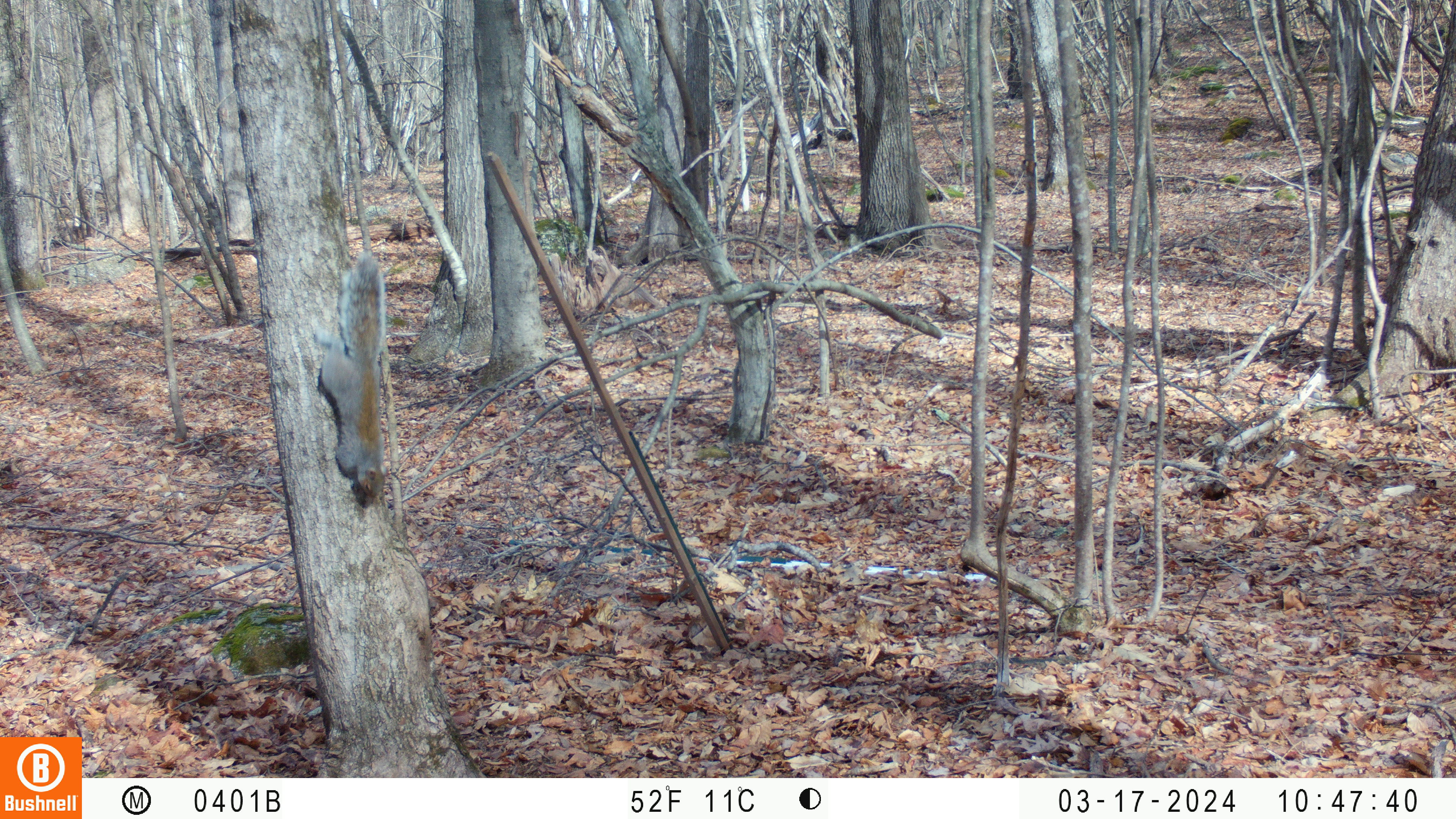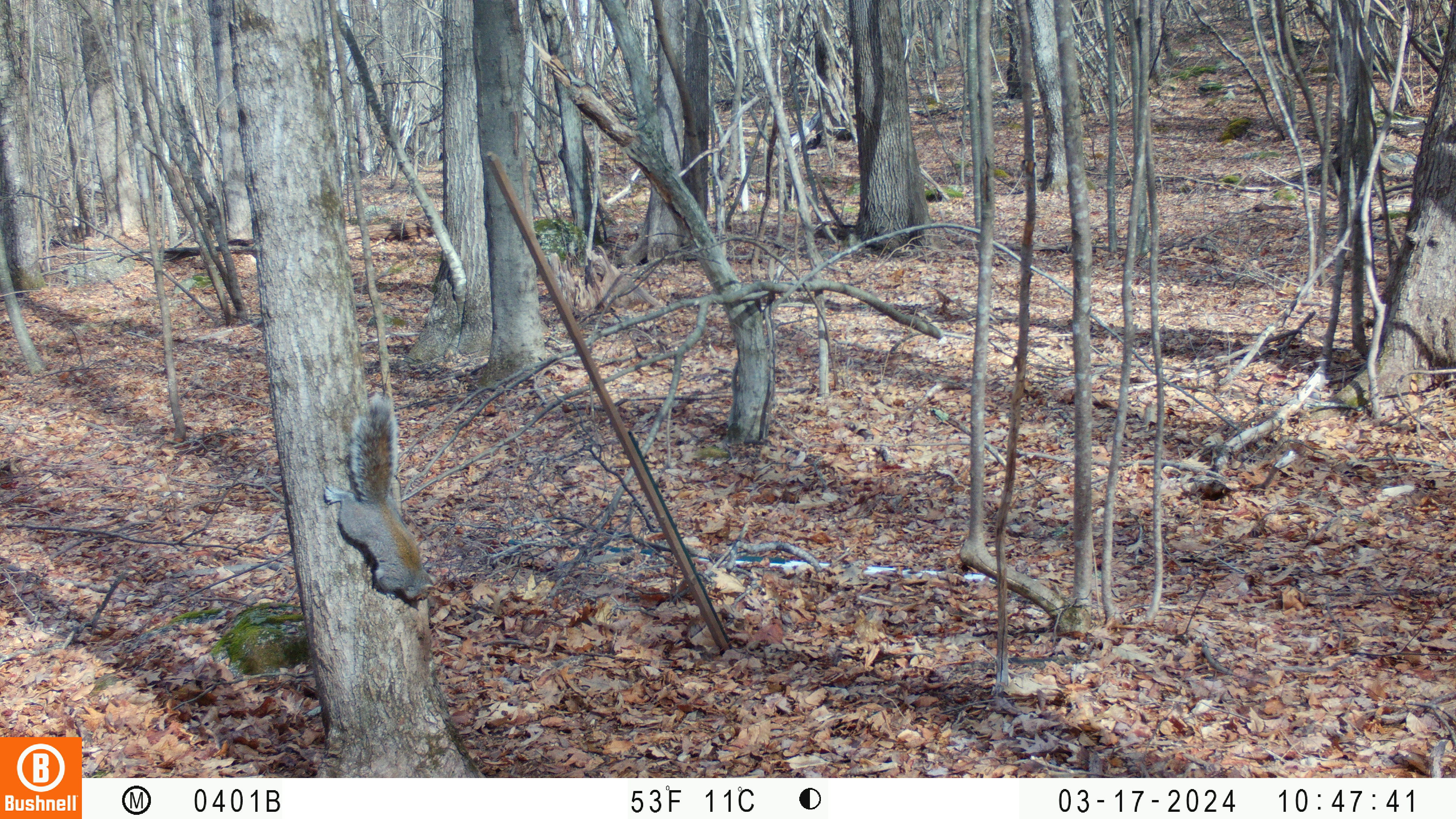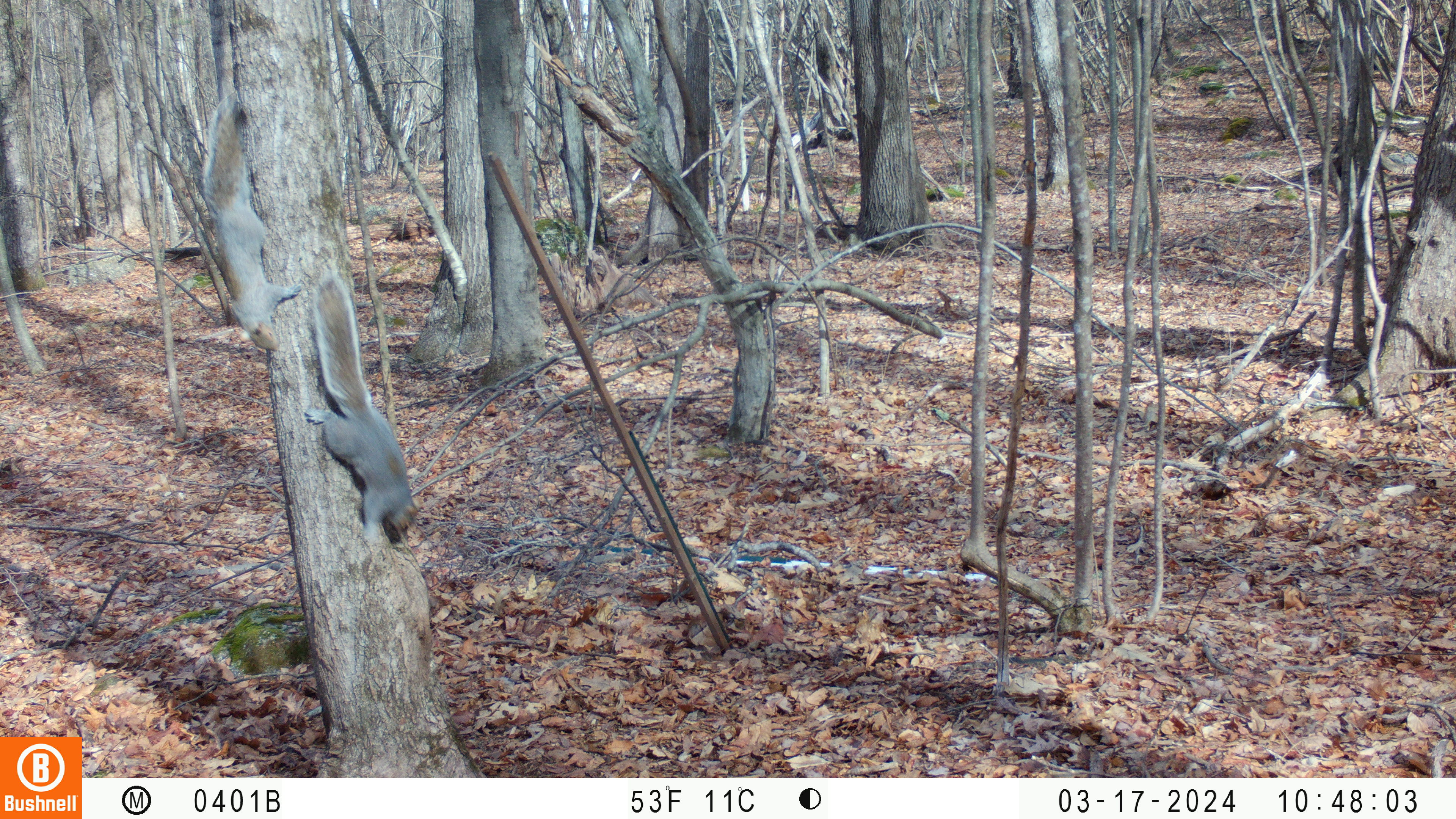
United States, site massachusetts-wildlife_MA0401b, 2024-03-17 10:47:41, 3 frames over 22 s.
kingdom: Animalia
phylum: Chordata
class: Mammalia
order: Rodentia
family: Sciuridae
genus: Sciurus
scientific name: Sciurus carolinensis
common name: gray squirrel